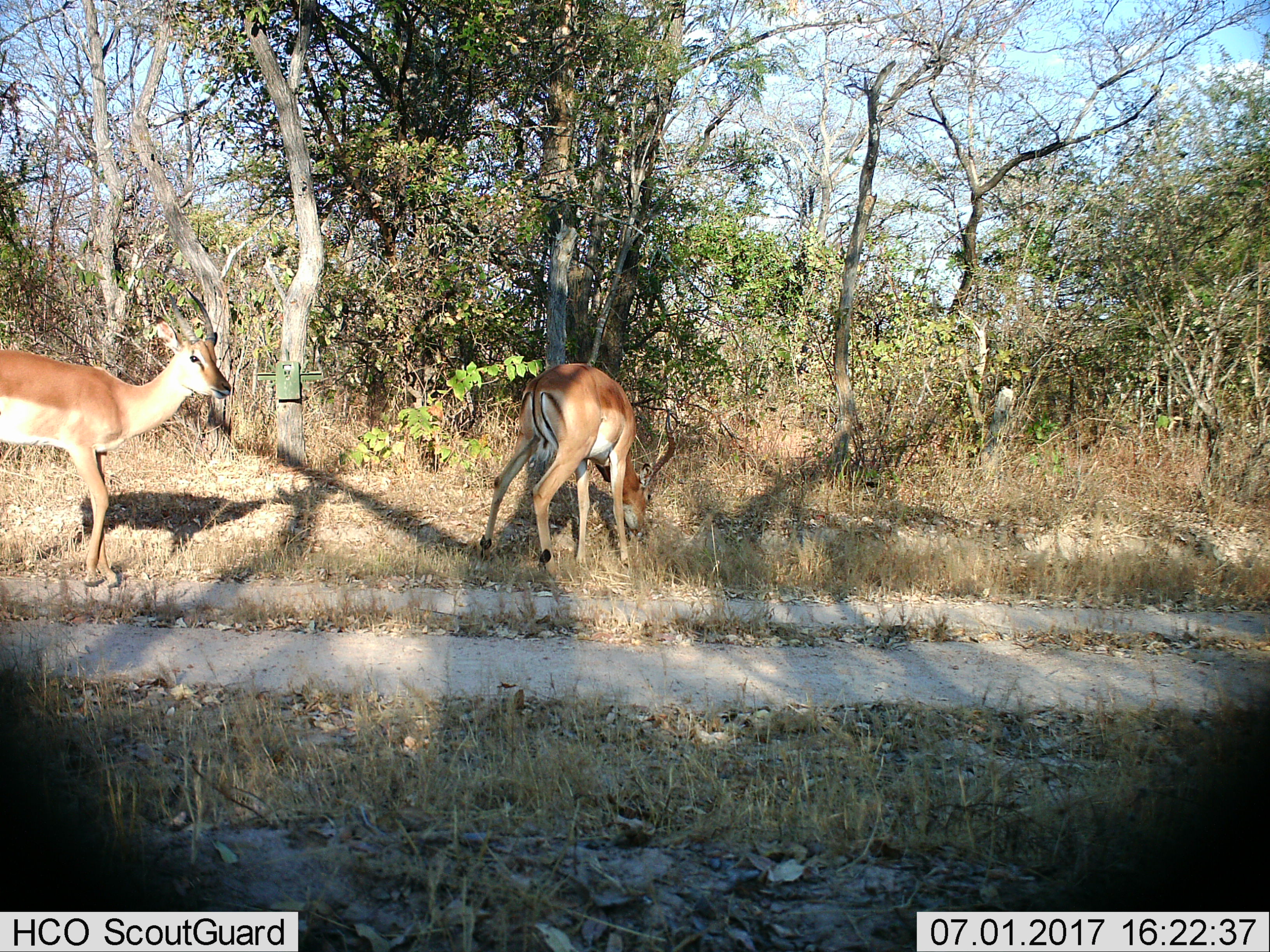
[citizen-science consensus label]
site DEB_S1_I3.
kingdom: Animalia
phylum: Chordata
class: Mammalia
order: Artiodactyla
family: Bovidae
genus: Aepyceros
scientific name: Aepyceros melampus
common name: impala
Impala (Aepyceros melampus), count 2. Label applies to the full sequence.